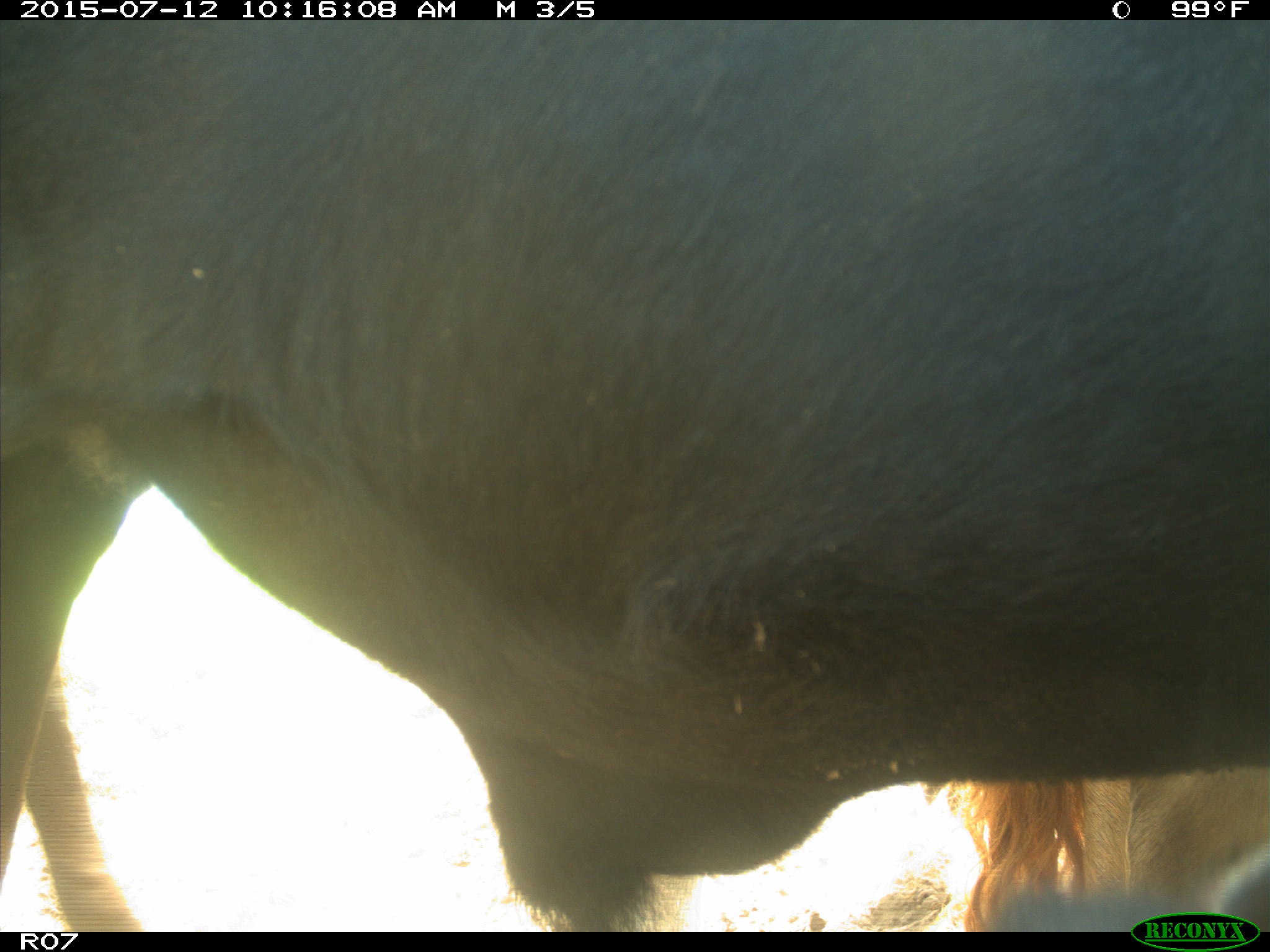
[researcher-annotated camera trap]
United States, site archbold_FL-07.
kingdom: Animalia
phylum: Chordata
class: Mammalia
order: Artiodactyla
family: Bovidae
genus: Bos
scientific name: Bos taurus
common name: domestic cow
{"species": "Bos taurus (domestic cow)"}